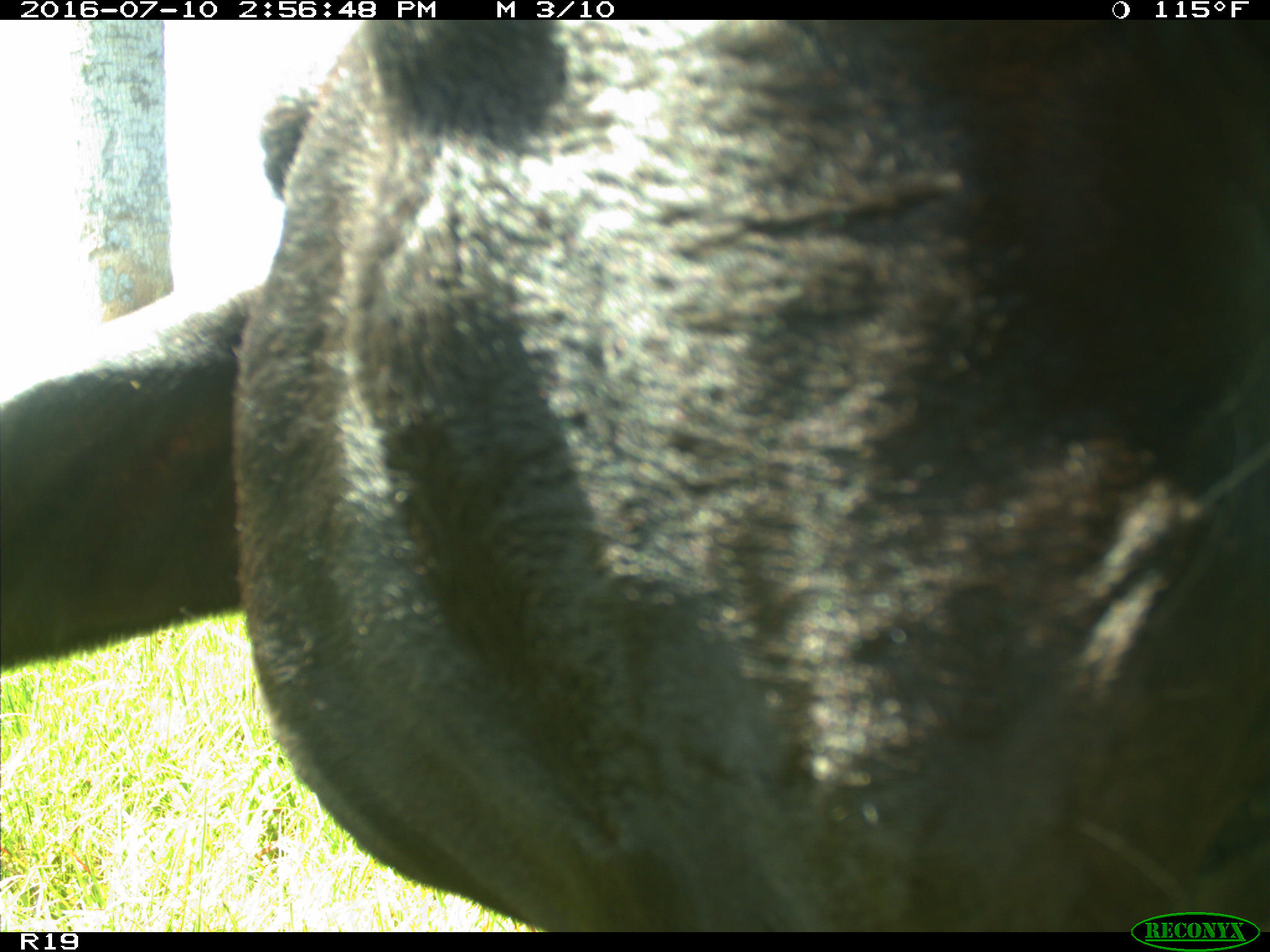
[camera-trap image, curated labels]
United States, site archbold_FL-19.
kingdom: Animalia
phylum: Chordata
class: Mammalia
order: Artiodactyla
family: Bovidae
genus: Bos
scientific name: Bos taurus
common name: domestic cow